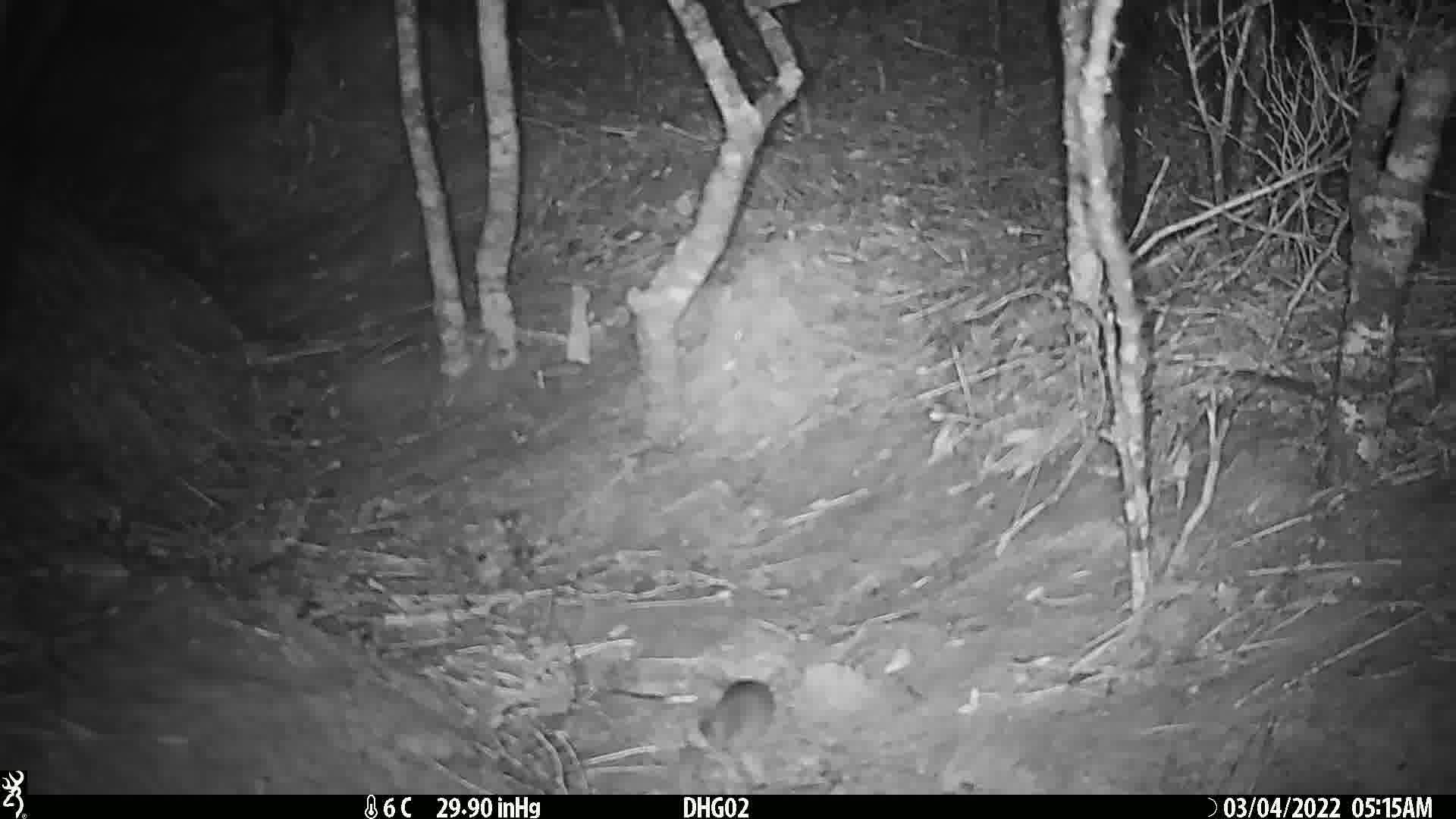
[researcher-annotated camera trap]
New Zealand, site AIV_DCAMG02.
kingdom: Animalia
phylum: Chordata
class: Mammalia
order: Rodentia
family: Muridae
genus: Mus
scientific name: Mus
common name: mouse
Mouse (Mus).